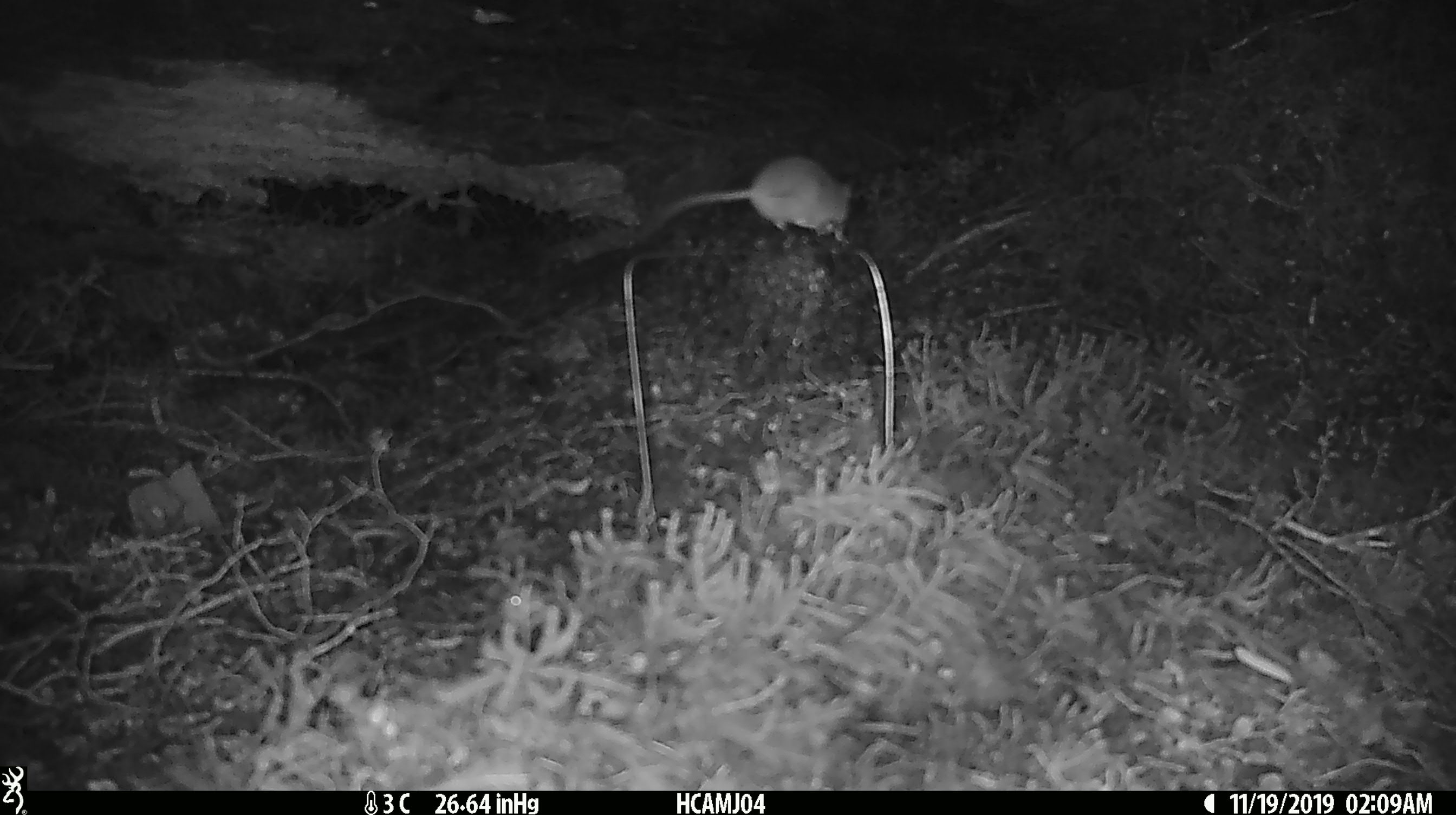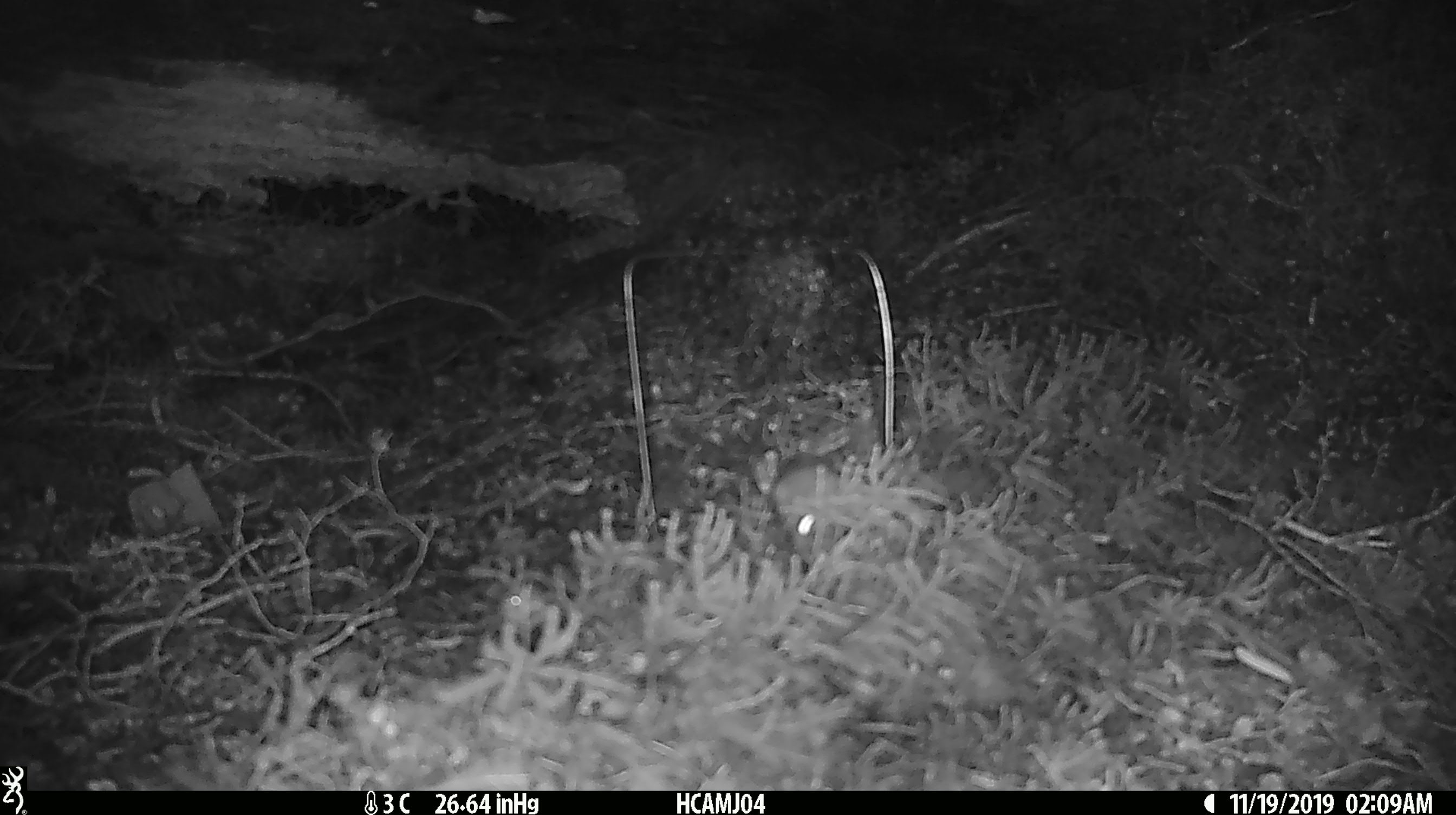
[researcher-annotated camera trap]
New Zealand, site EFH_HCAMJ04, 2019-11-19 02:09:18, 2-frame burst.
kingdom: Animalia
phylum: Chordata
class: Mammalia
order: Rodentia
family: Muridae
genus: Mus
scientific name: Mus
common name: mouse